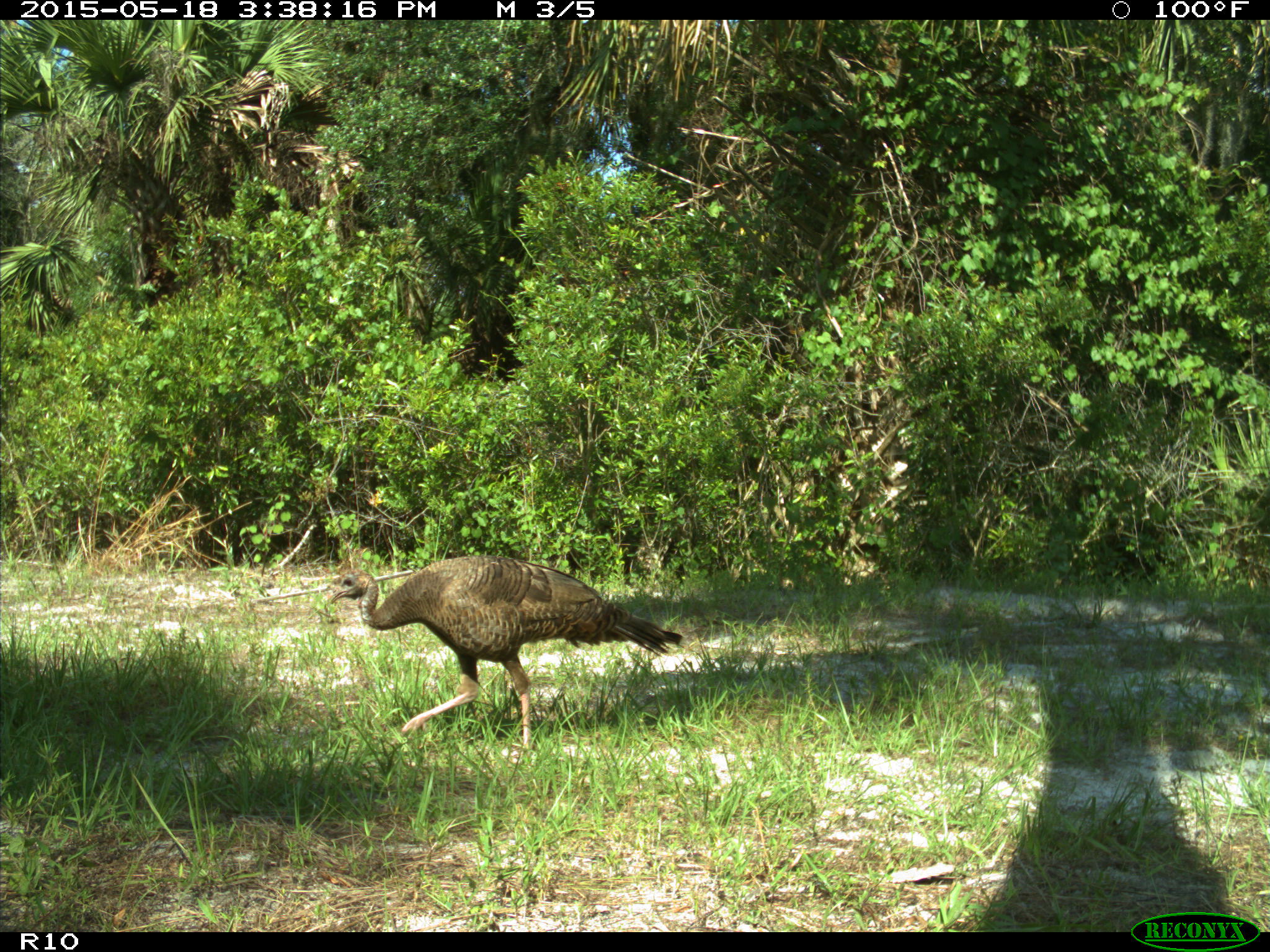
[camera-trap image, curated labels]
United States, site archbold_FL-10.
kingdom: Animalia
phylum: Chordata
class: Aves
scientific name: Aves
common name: birds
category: unidentified bird